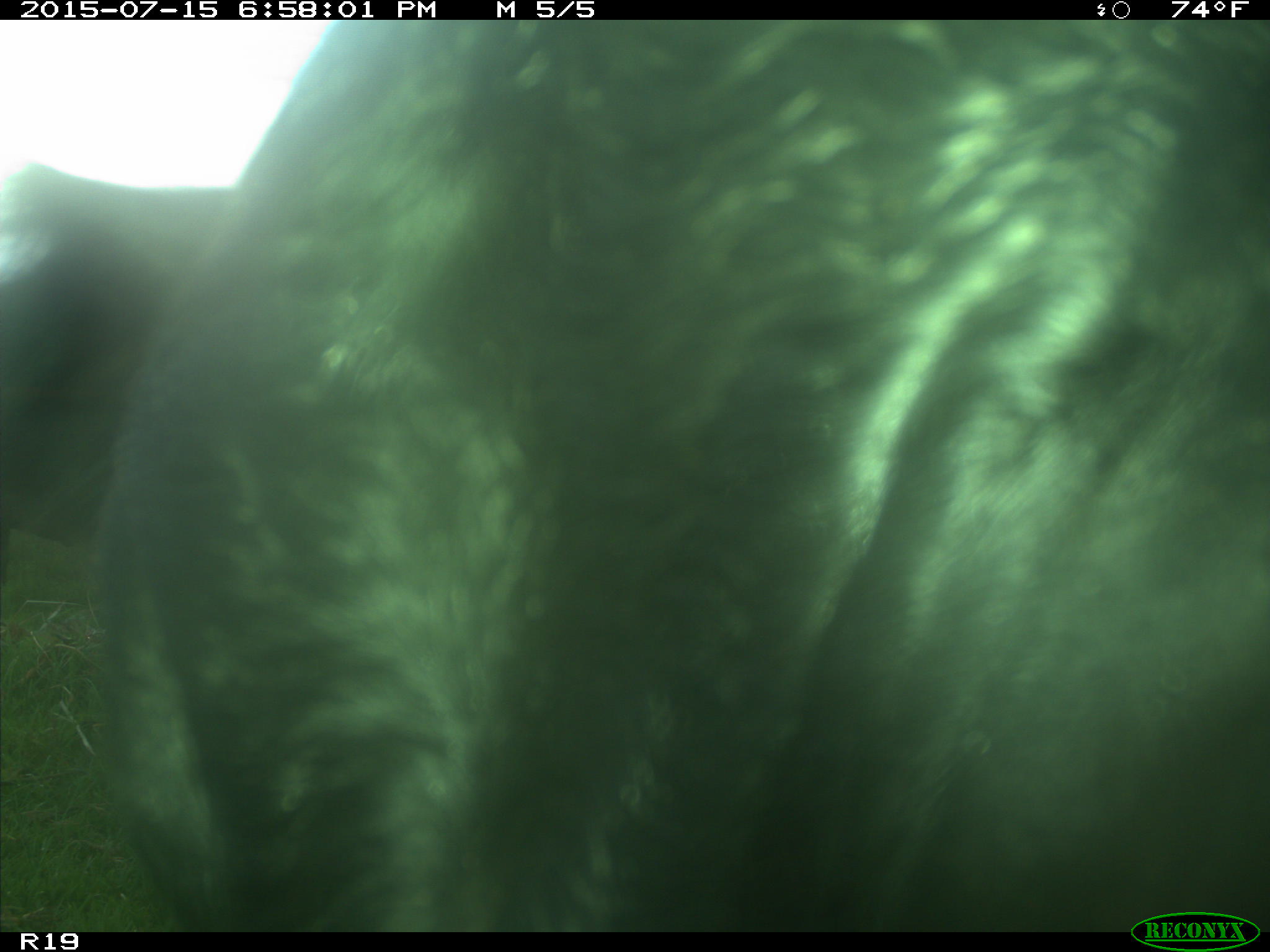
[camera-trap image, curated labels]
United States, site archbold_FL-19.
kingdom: Animalia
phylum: Chordata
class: Mammalia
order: Artiodactyla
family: Bovidae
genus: Bos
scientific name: Bos taurus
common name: domestic cow